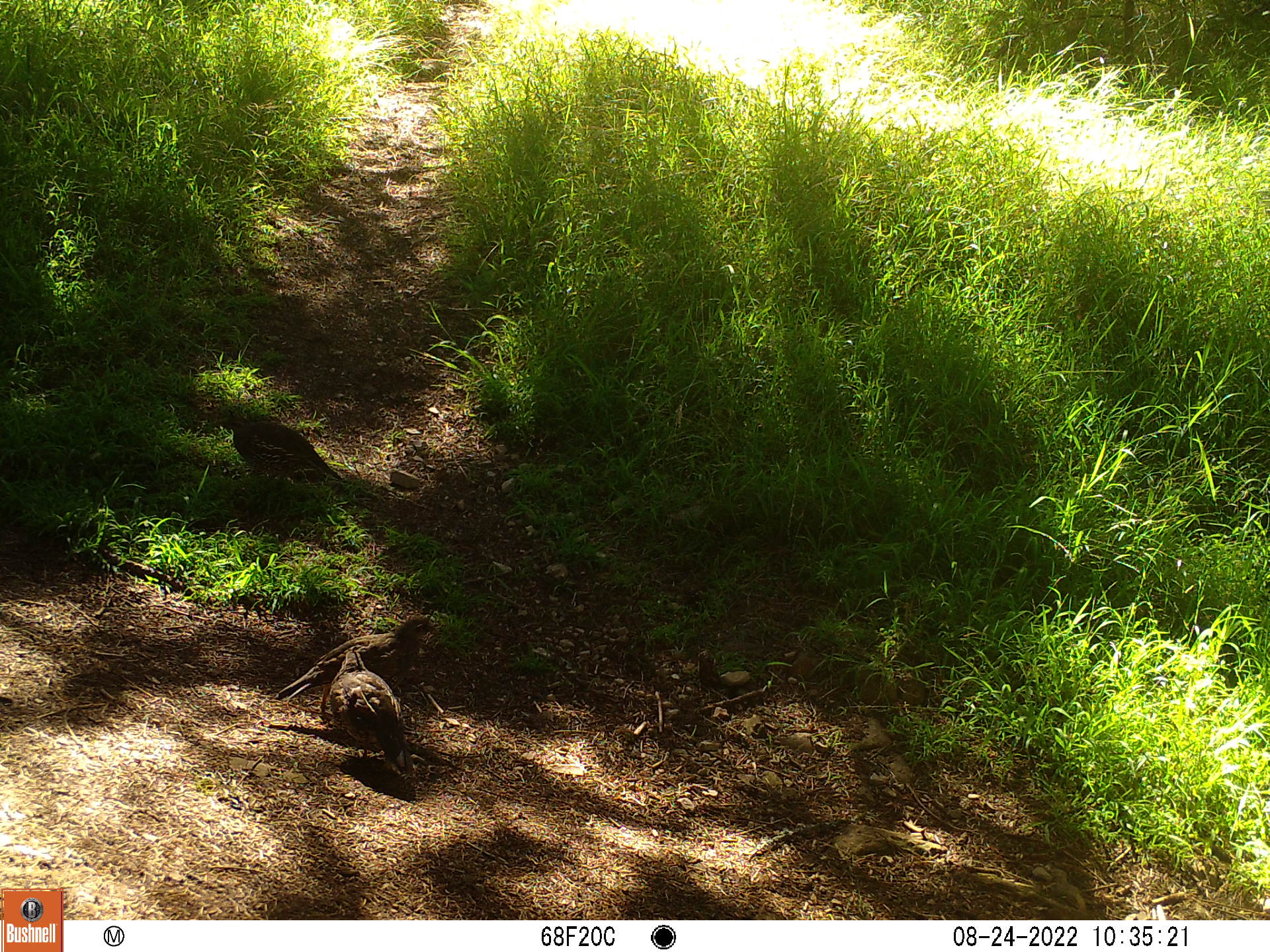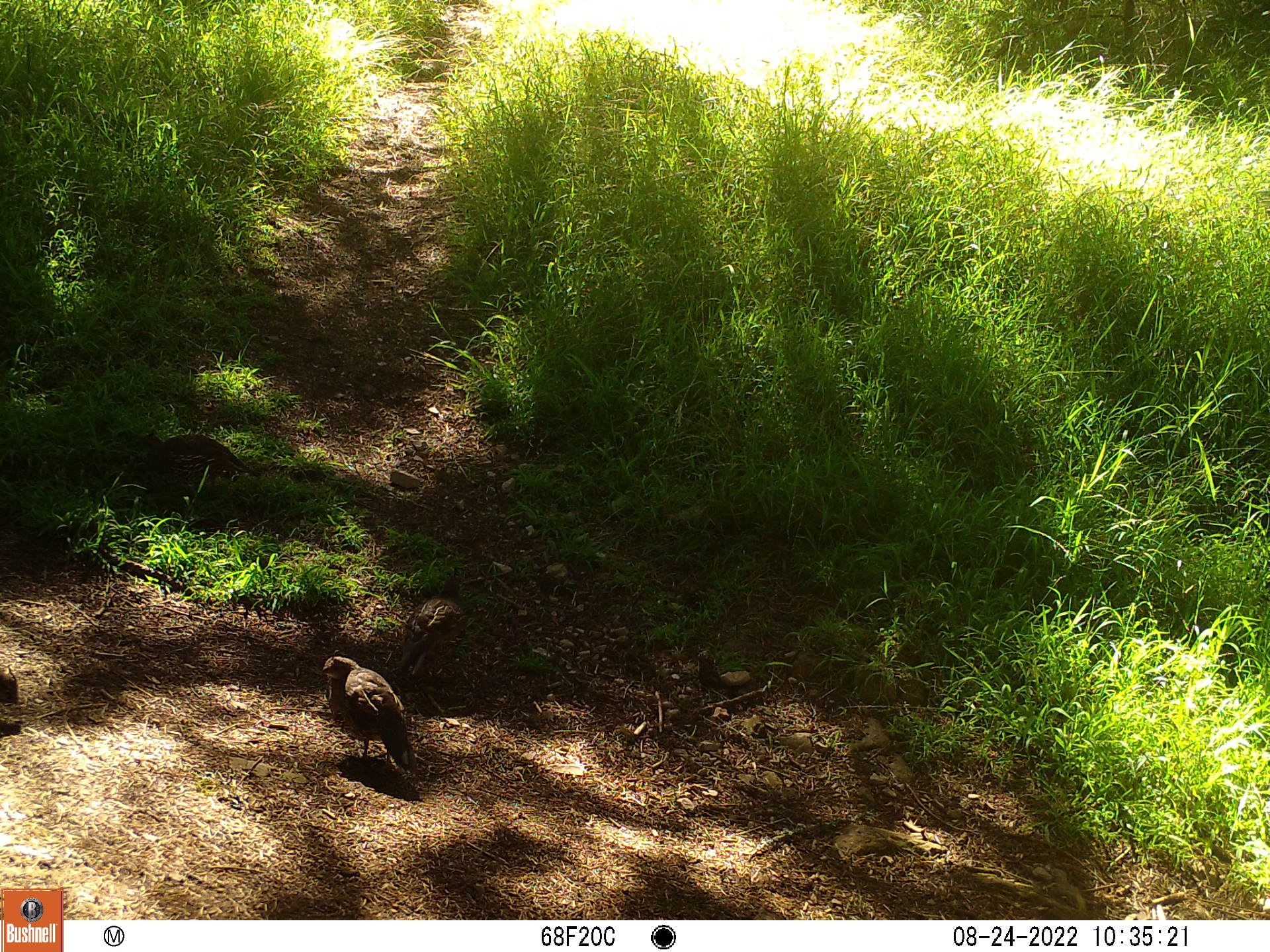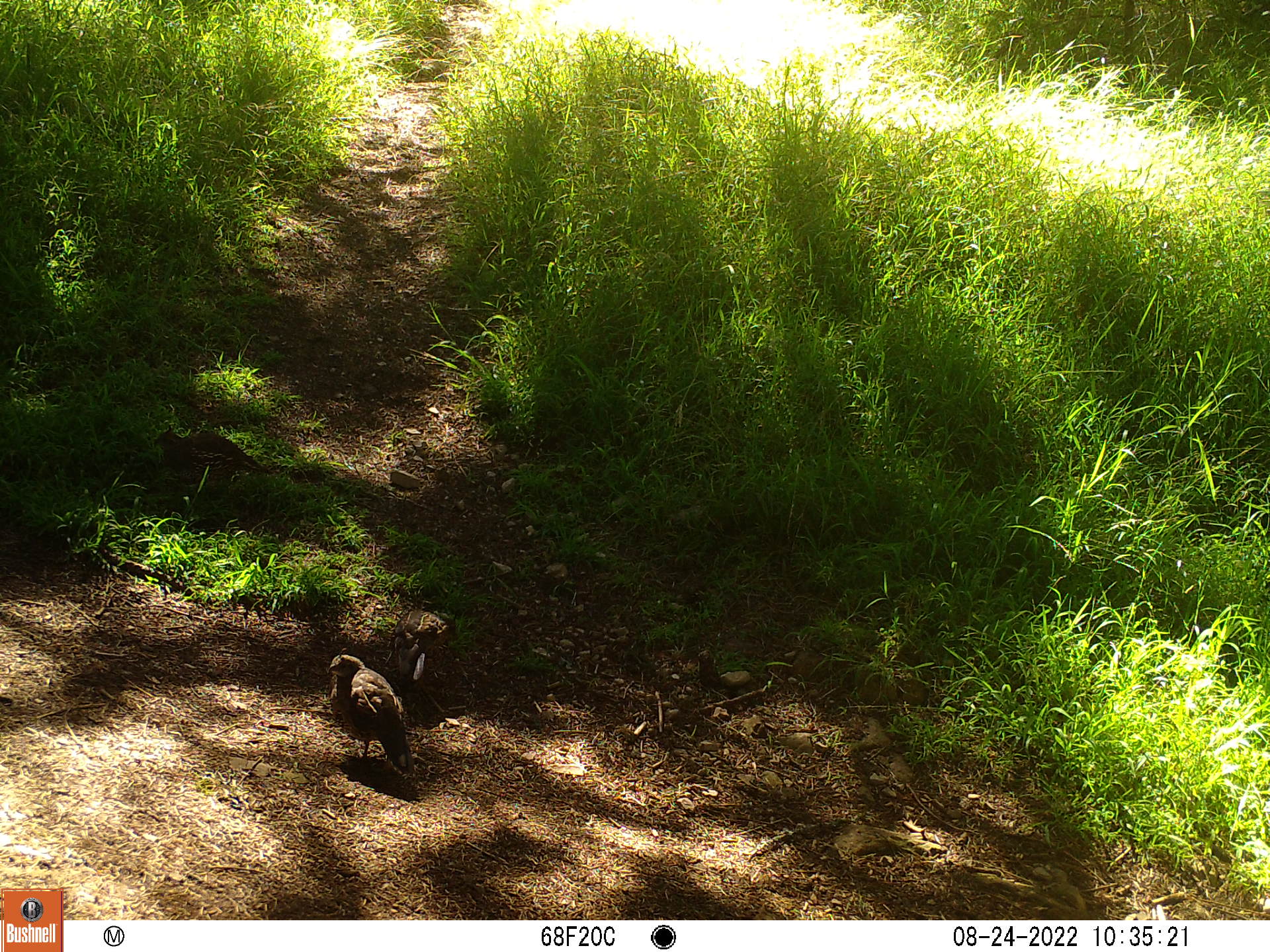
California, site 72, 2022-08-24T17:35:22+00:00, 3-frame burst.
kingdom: Animalia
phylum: Chordata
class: Aves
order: Galliformes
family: Odontophoridae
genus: Callipepla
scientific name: Callipepla californica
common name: california quail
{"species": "california quail (Callipepla californica)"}